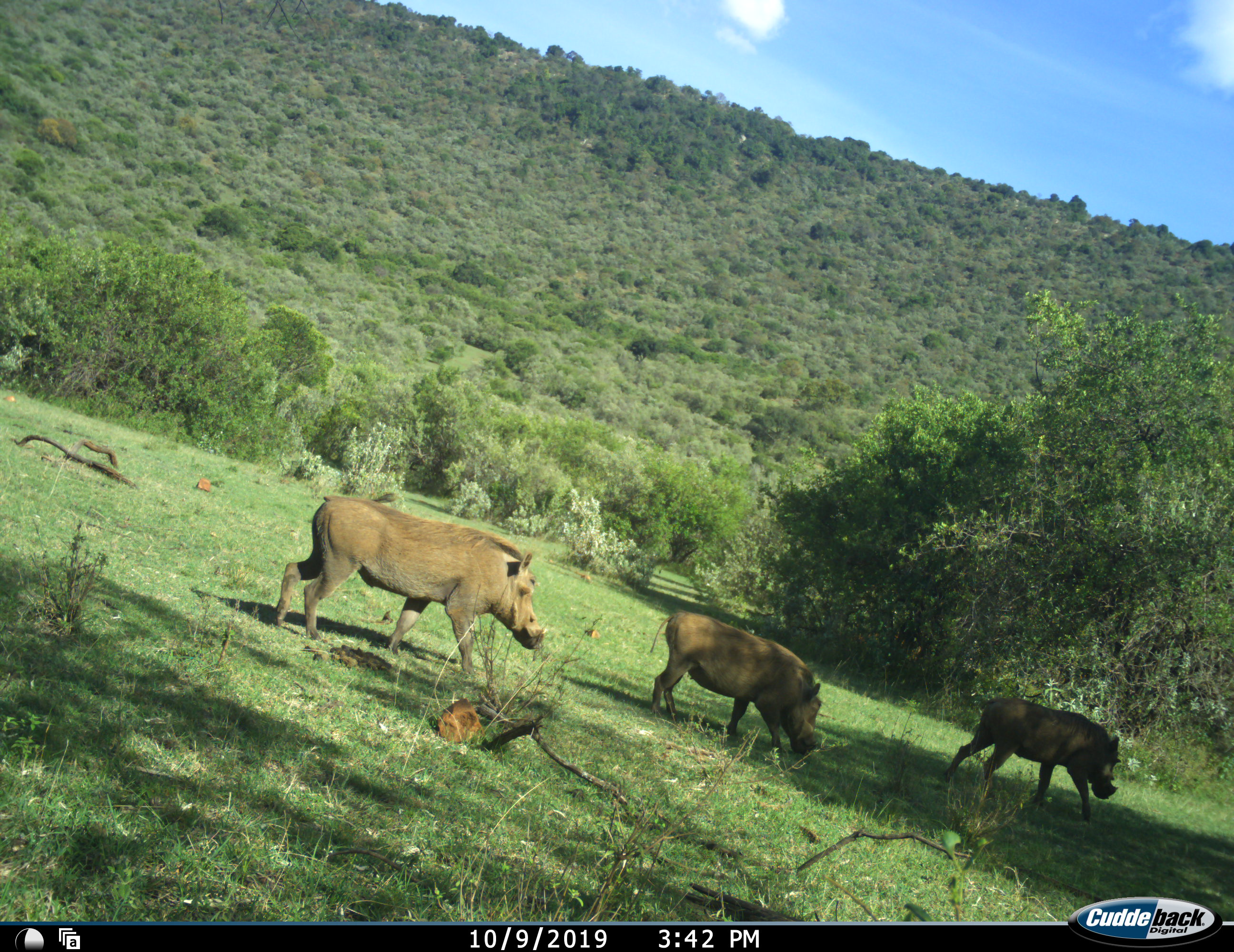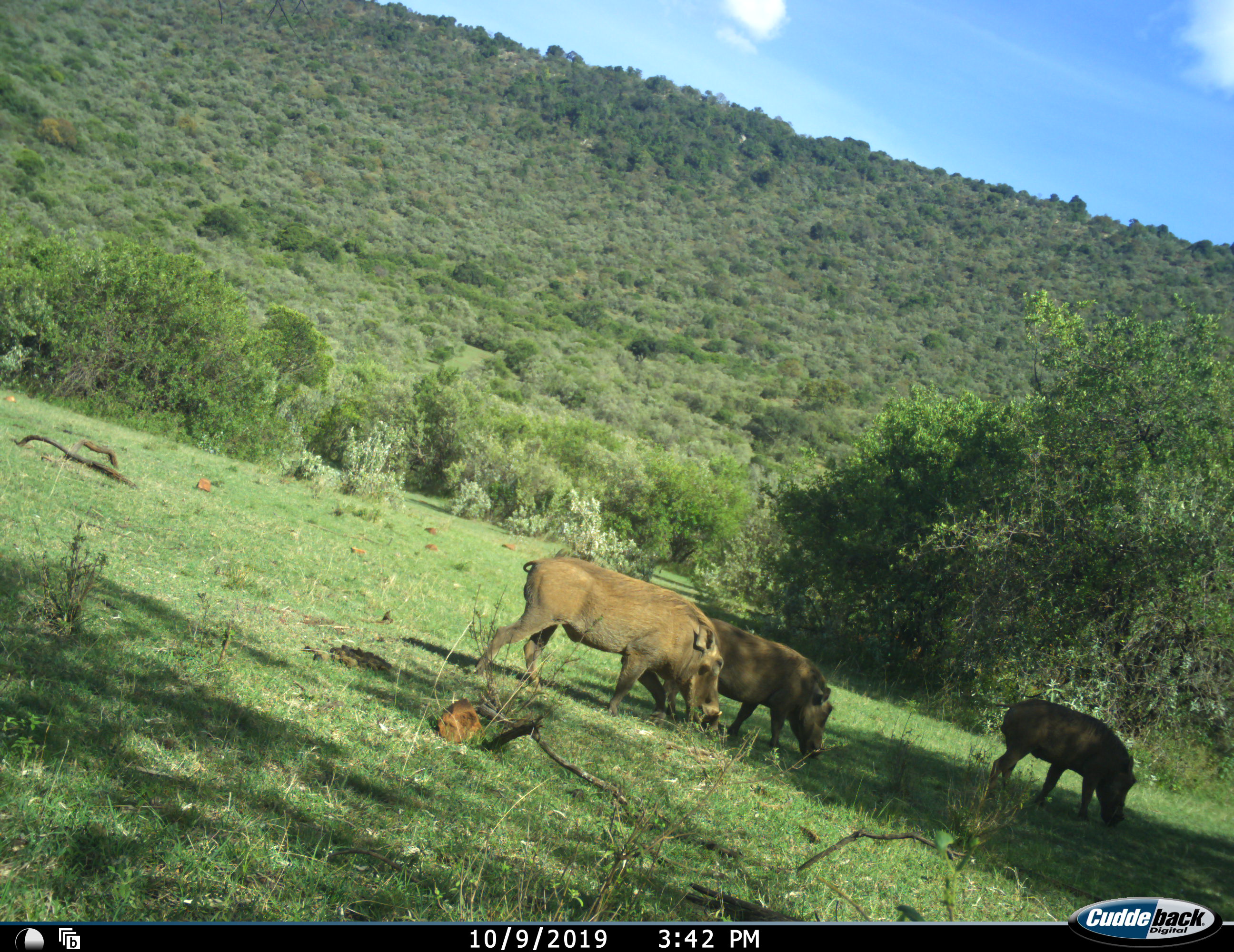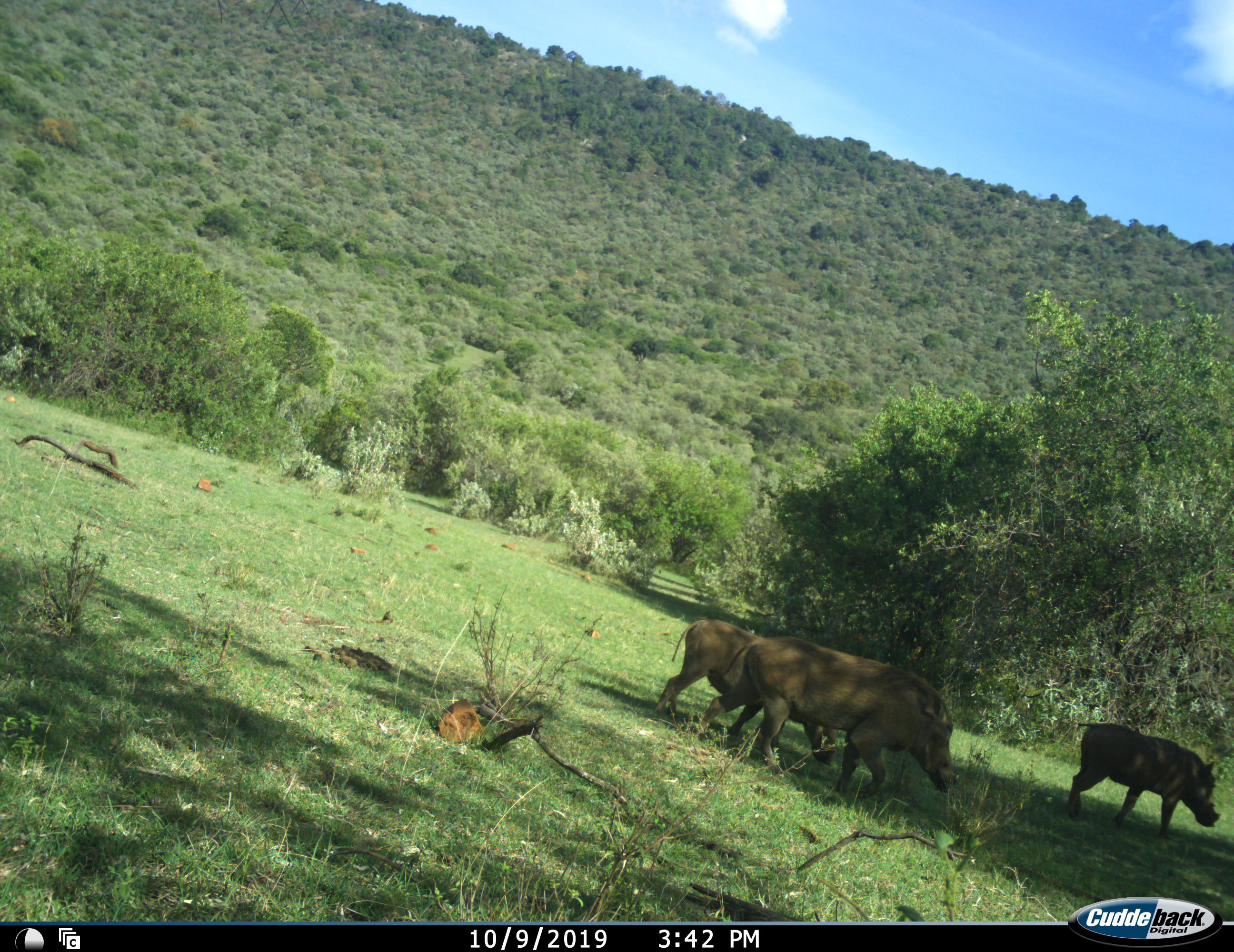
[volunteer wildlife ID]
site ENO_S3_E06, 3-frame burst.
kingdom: Animalia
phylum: Chordata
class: Mammalia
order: Artiodactyla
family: Suidae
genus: Phacochoerus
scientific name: Phacochoerus africanus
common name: warthog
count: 3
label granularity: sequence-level